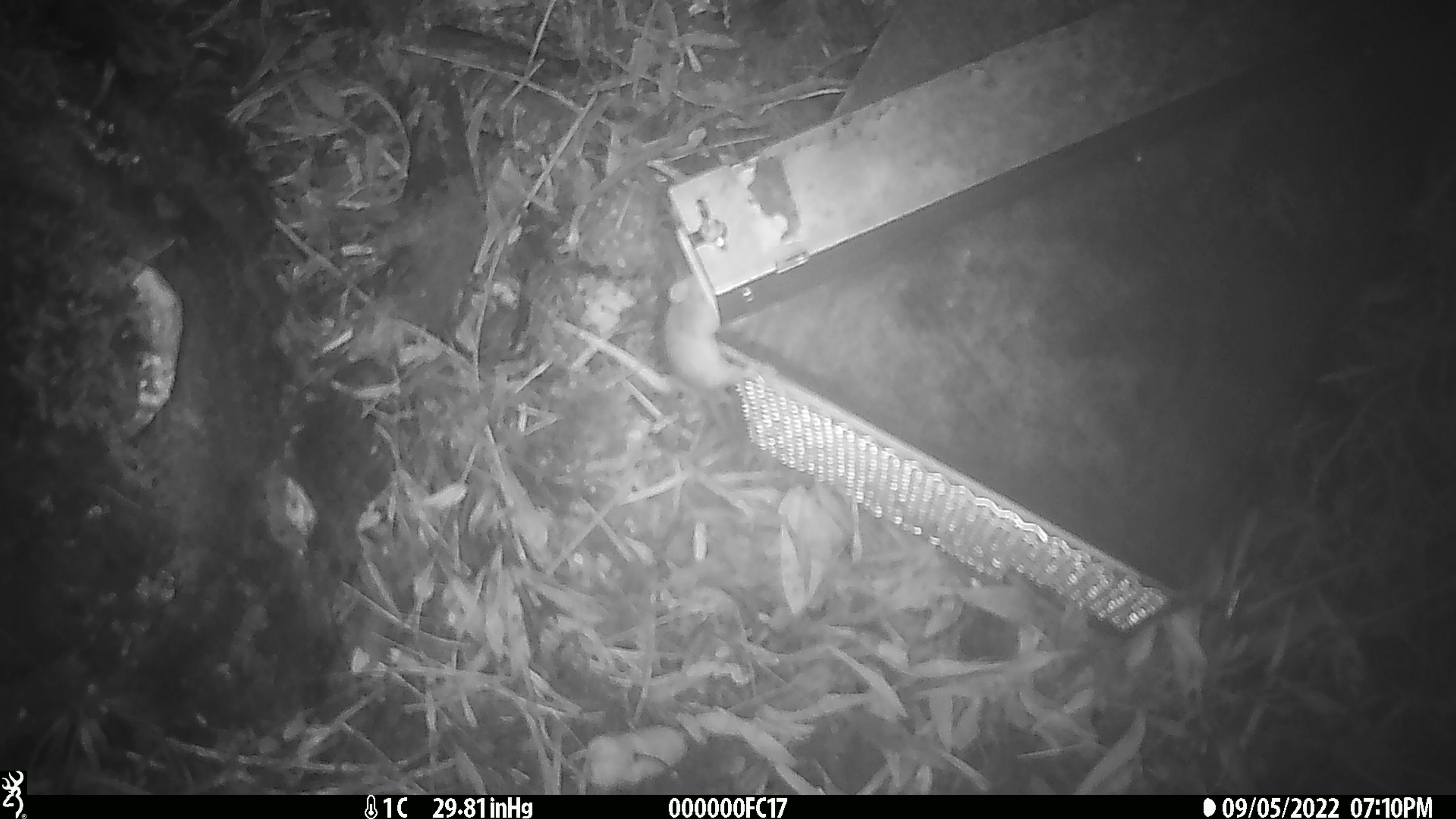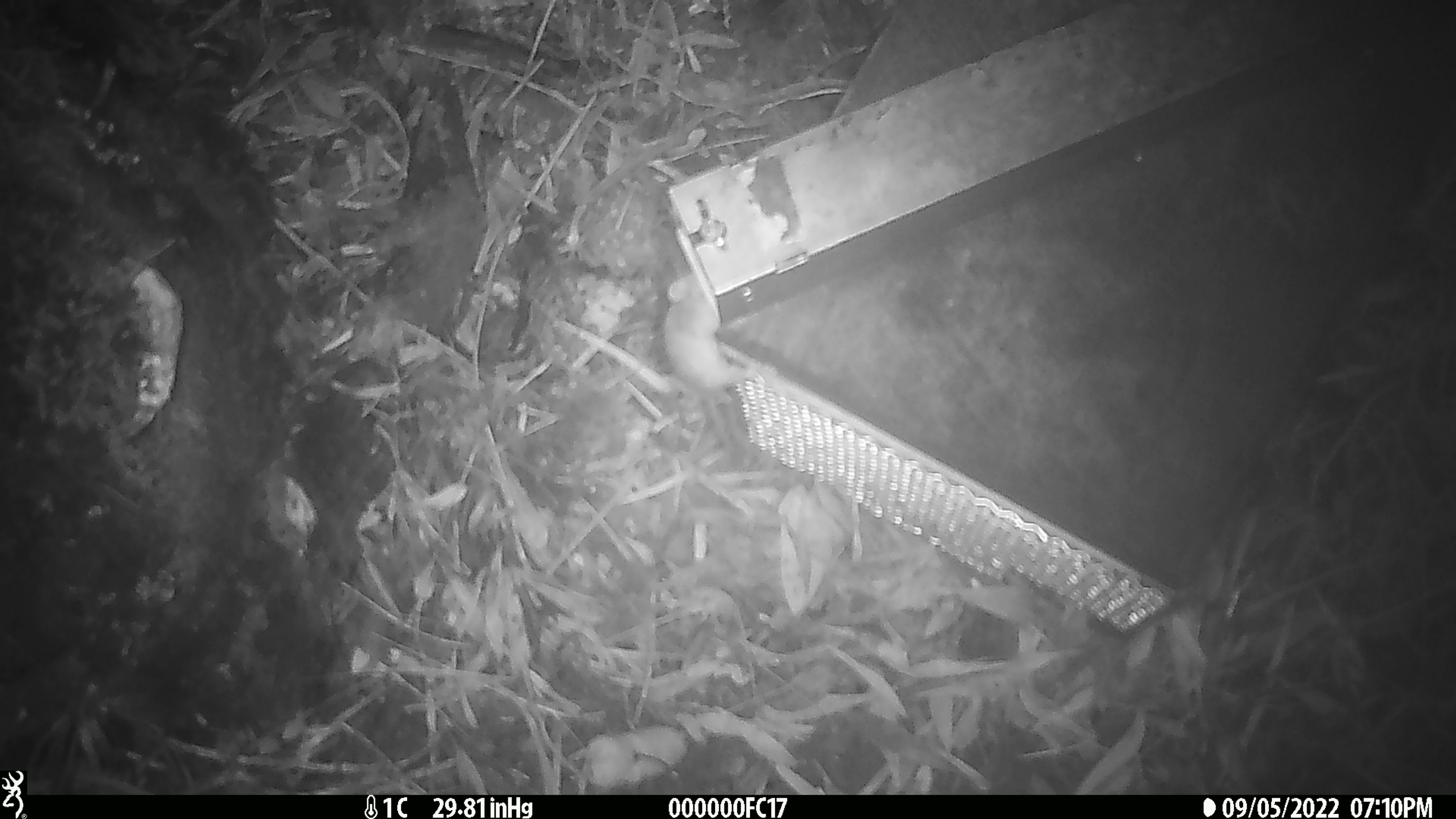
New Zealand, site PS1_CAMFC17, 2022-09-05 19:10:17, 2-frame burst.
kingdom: Animalia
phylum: Chordata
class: Mammalia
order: Rodentia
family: Muridae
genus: Mus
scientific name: Mus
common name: mouse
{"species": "mouse (Mus)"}